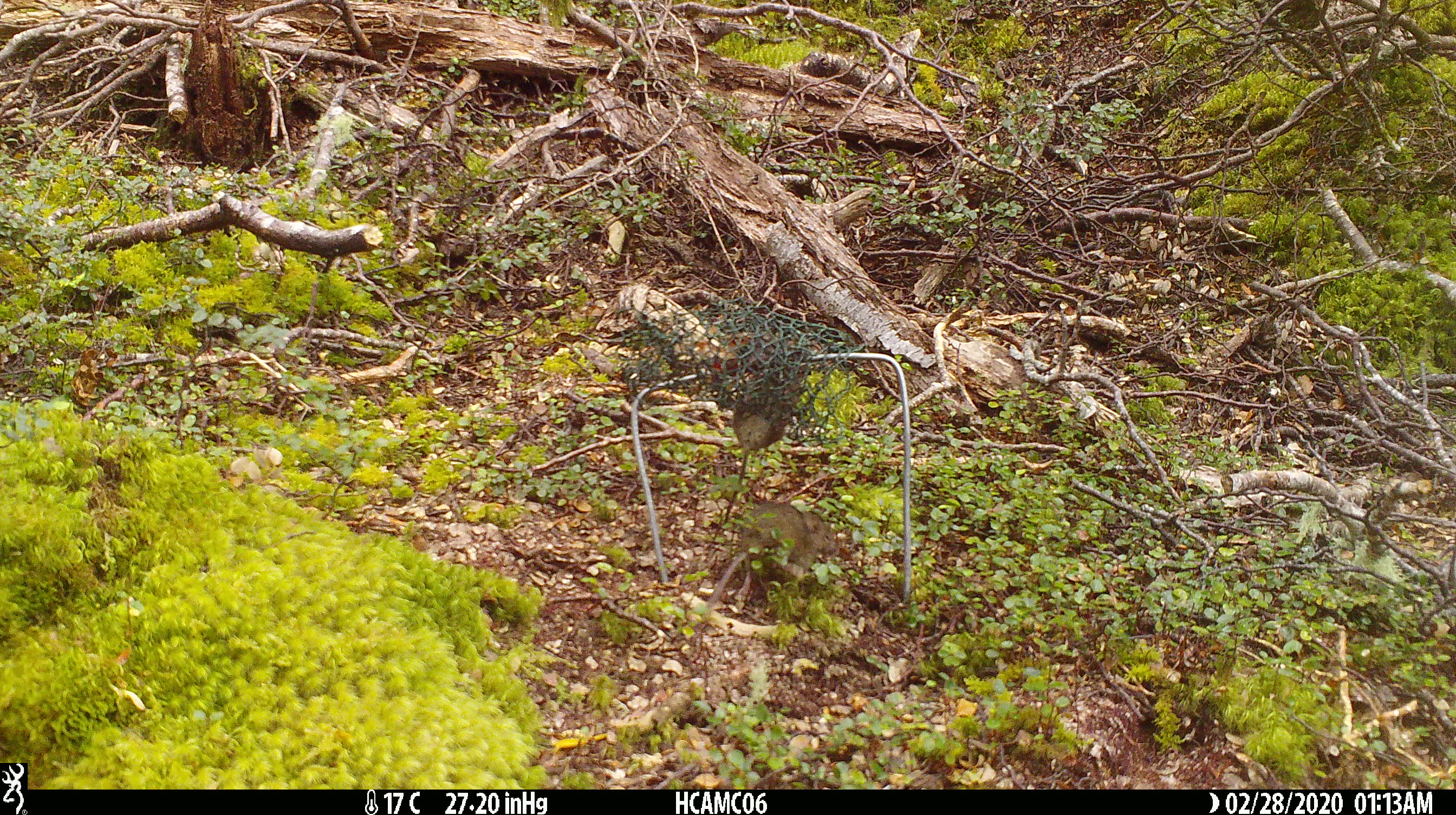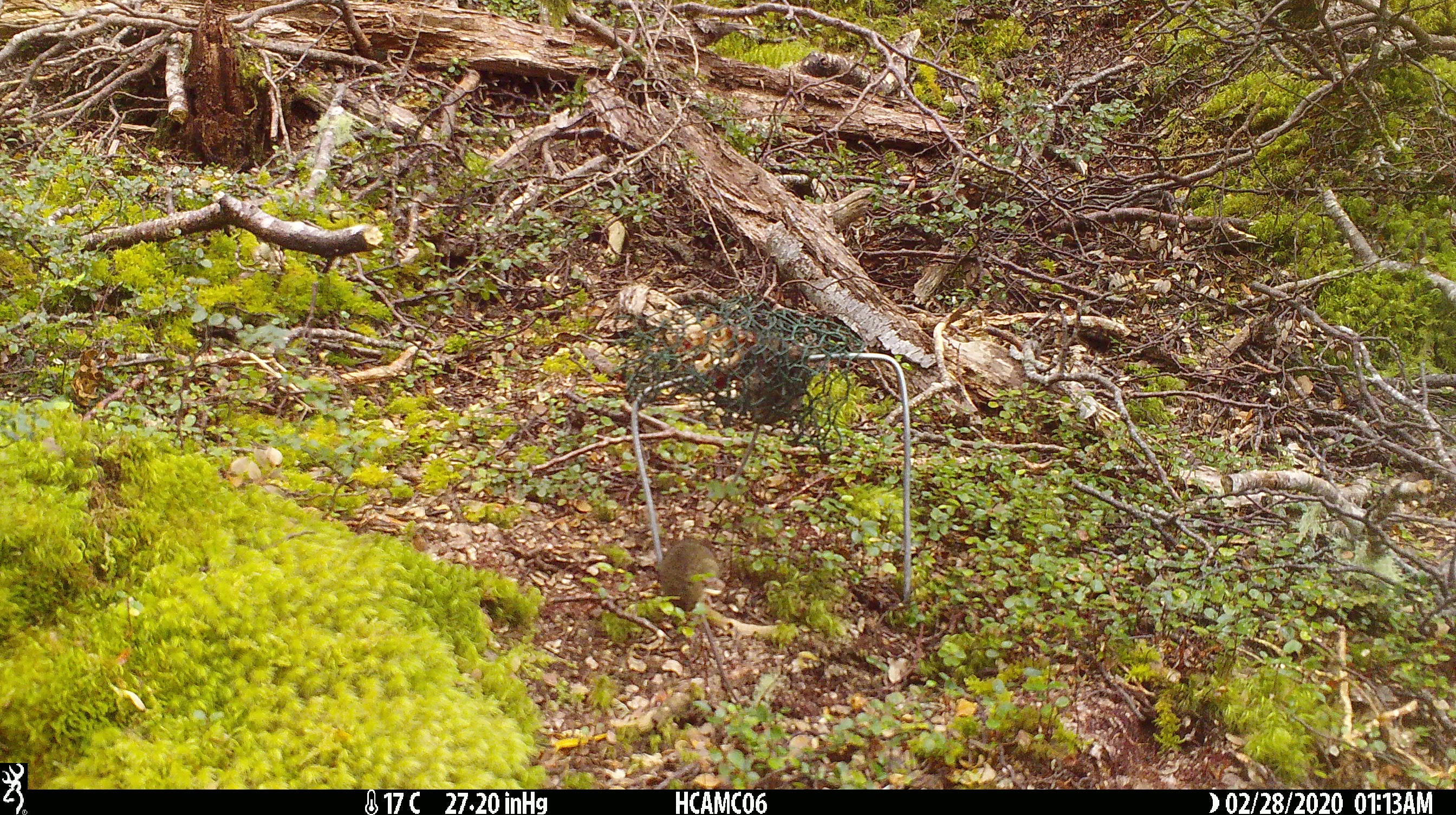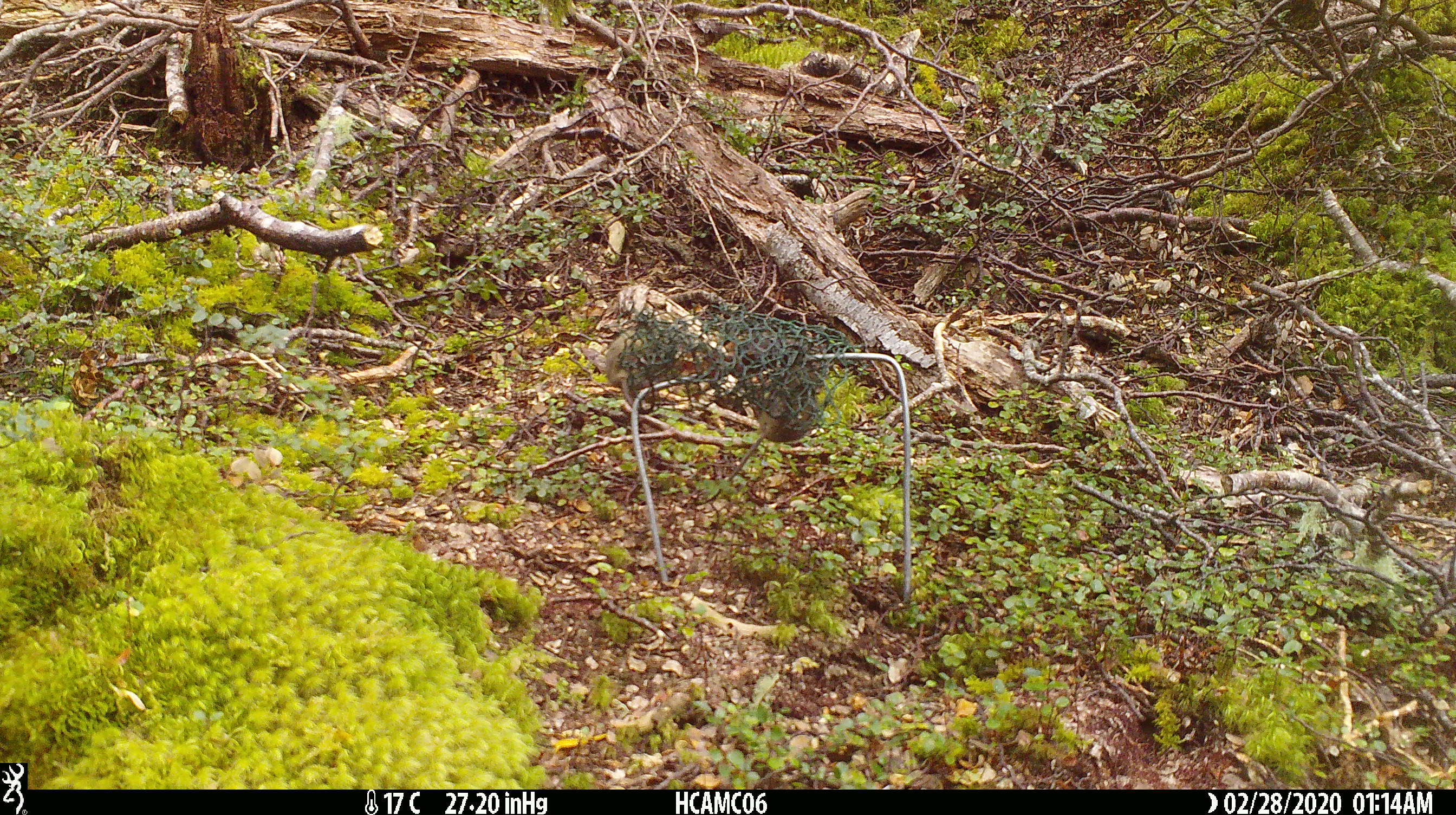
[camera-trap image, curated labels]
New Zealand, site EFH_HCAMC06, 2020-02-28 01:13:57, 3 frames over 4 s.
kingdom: Animalia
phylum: Chordata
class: Mammalia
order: Rodentia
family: Muridae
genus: Mus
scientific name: Mus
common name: mouse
Mouse (Mus).